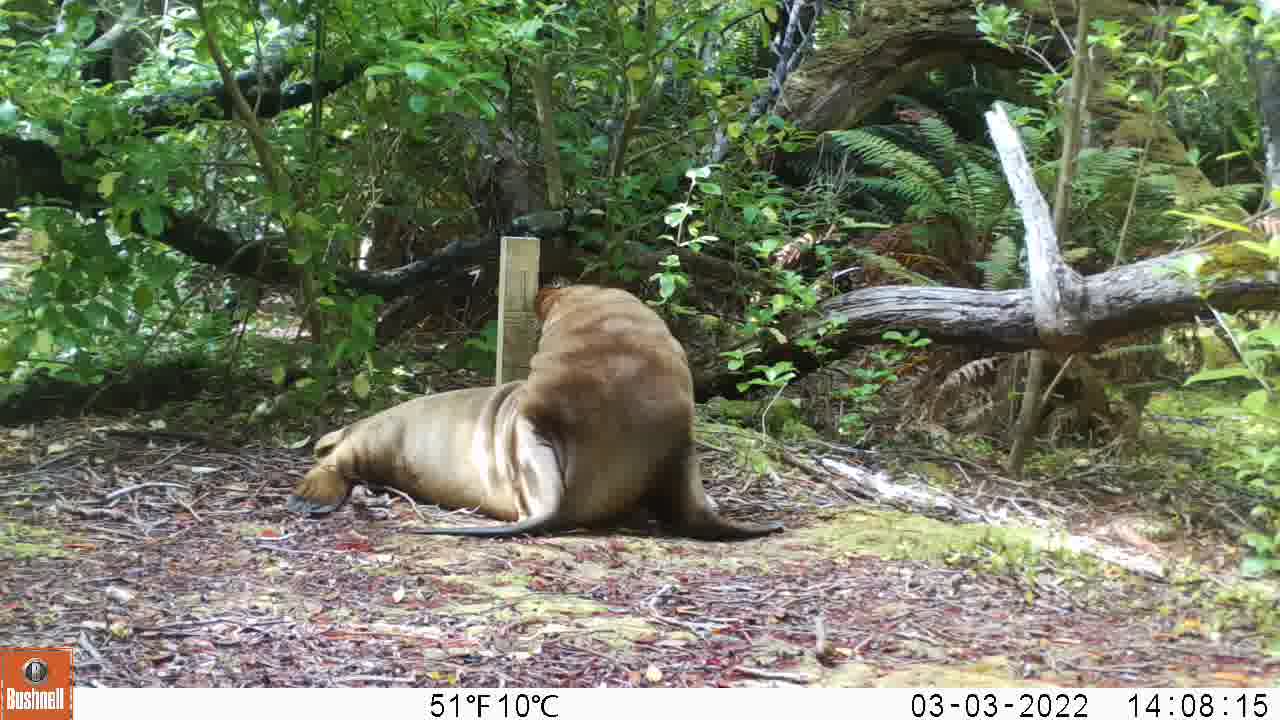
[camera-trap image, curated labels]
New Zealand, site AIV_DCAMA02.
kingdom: Animalia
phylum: Chordata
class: Mammalia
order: Carnivora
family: Otariidae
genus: Phocarctos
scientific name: Phocarctos hookeri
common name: new zealand sea lion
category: sealion